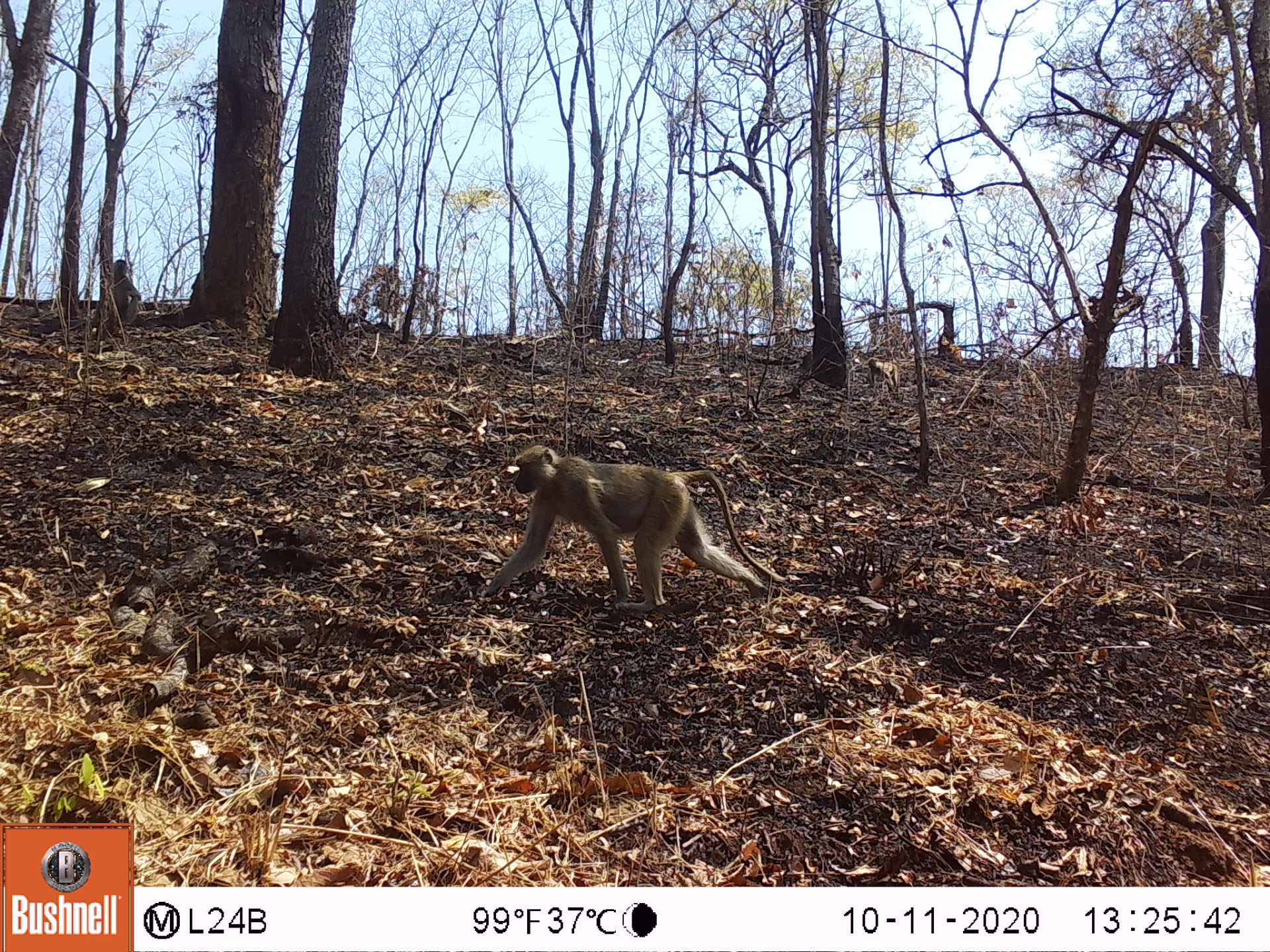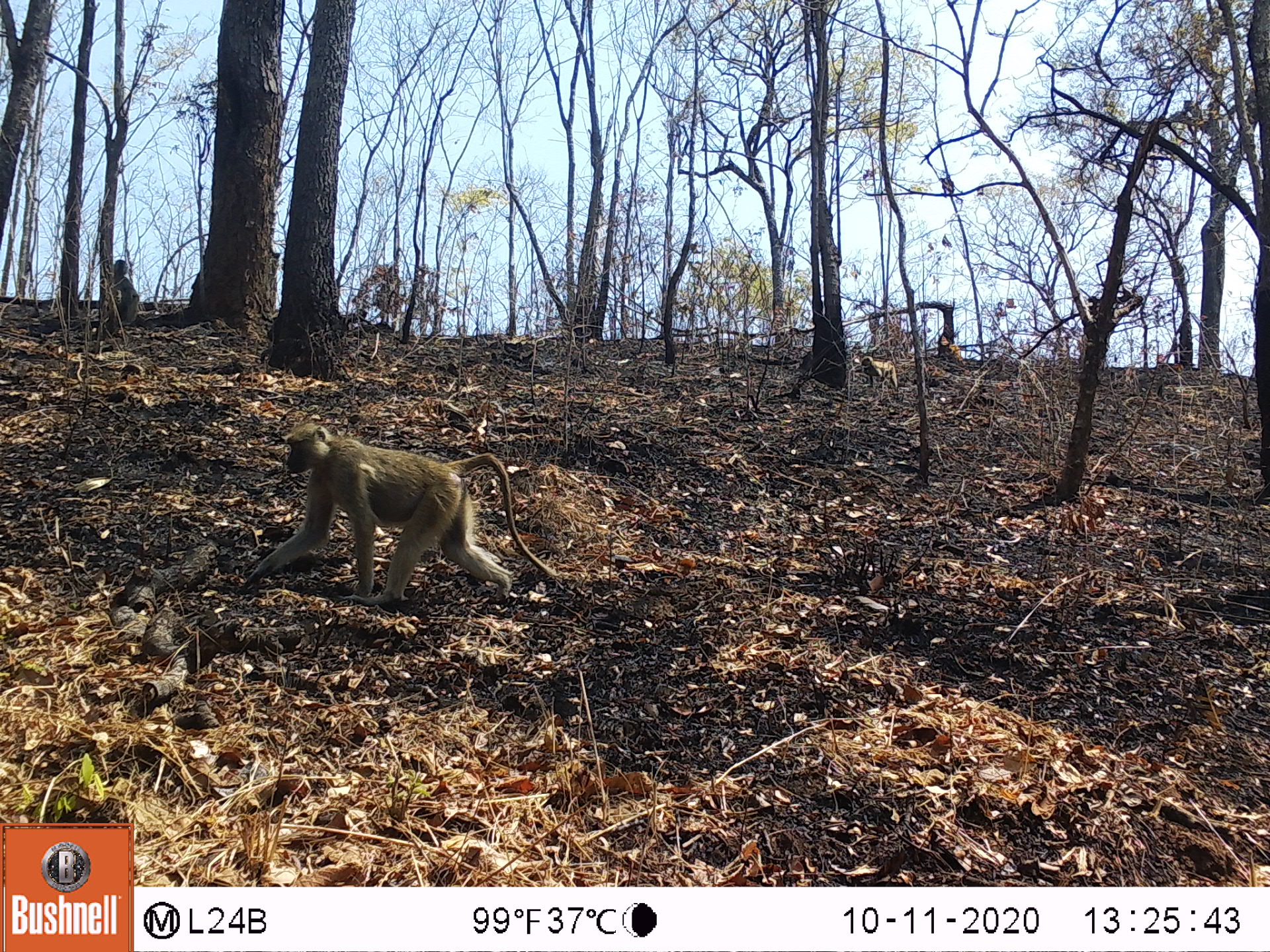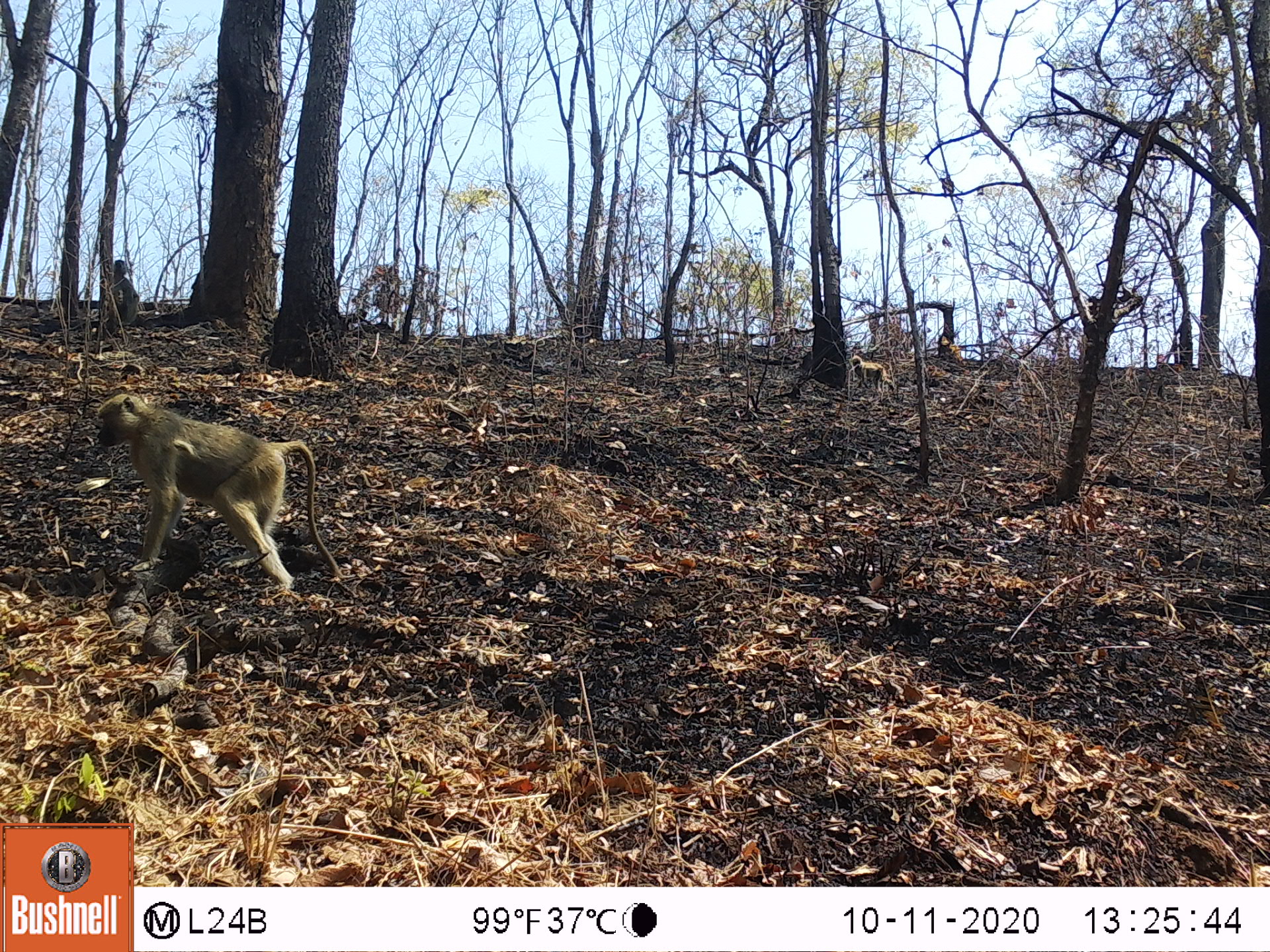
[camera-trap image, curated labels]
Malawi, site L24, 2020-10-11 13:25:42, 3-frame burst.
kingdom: Animalia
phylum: Chordata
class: Mammalia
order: Primates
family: Cercopithecidae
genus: Papio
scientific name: Papio cynocephalus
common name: yellow baboon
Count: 3.